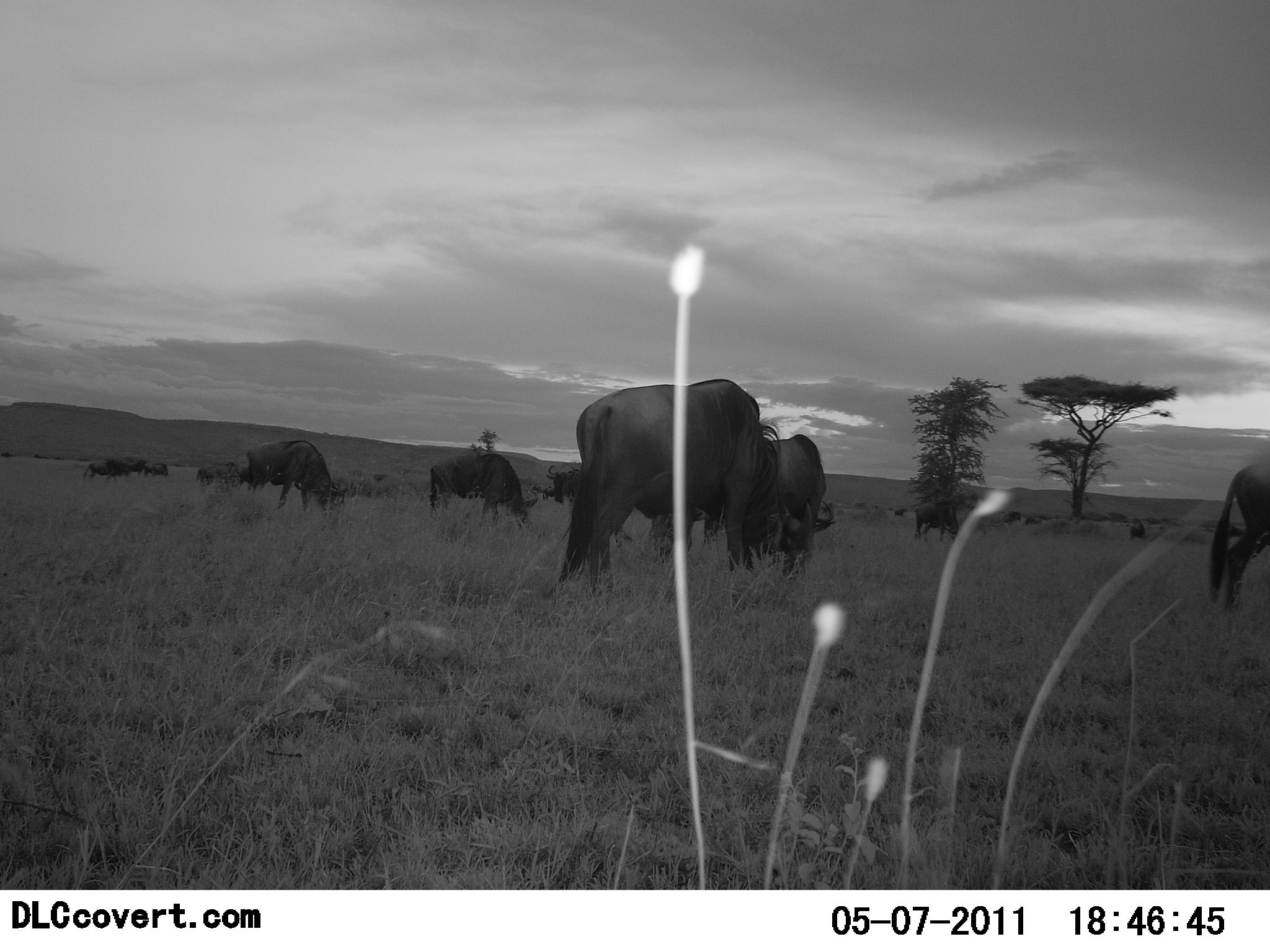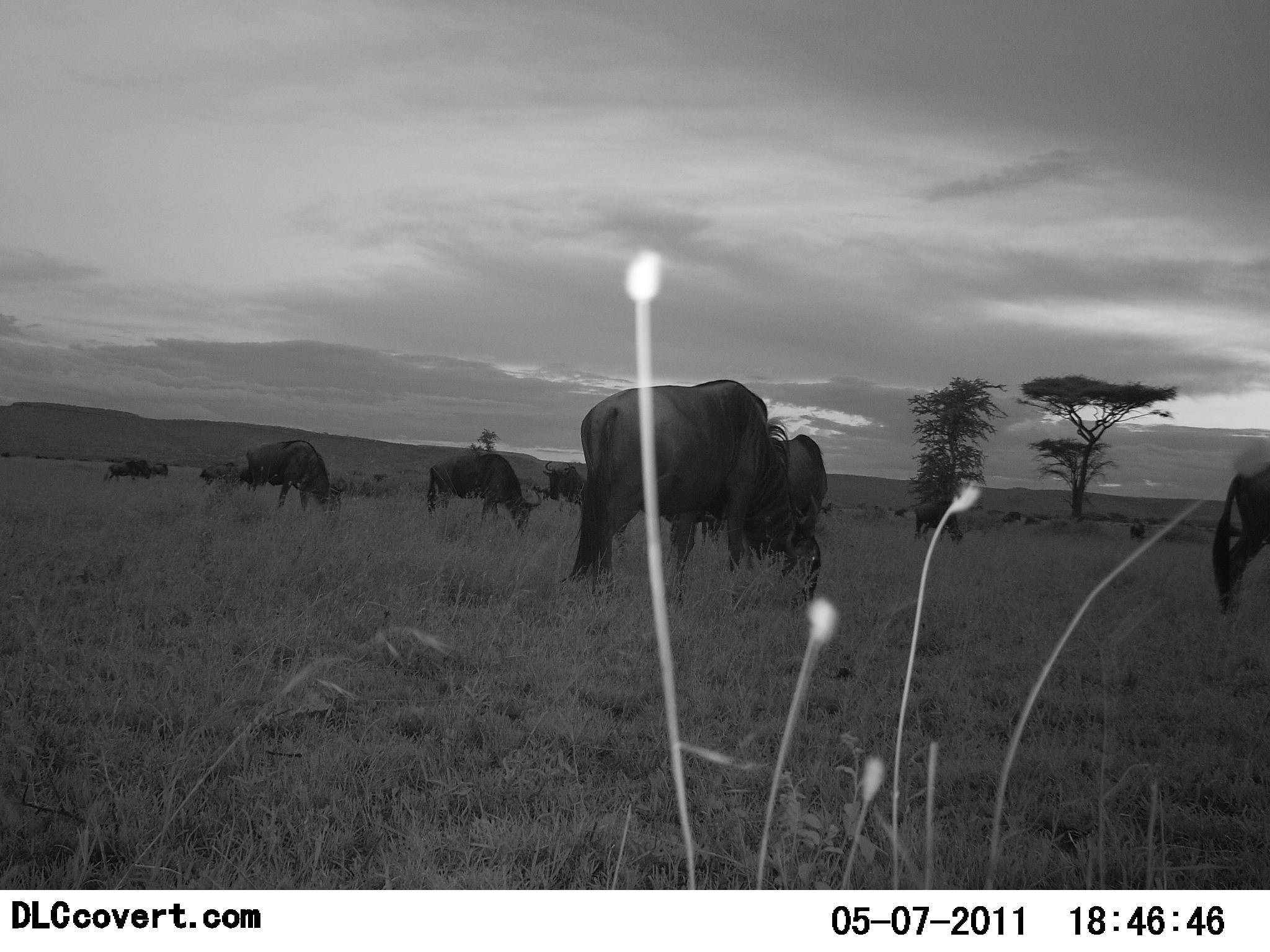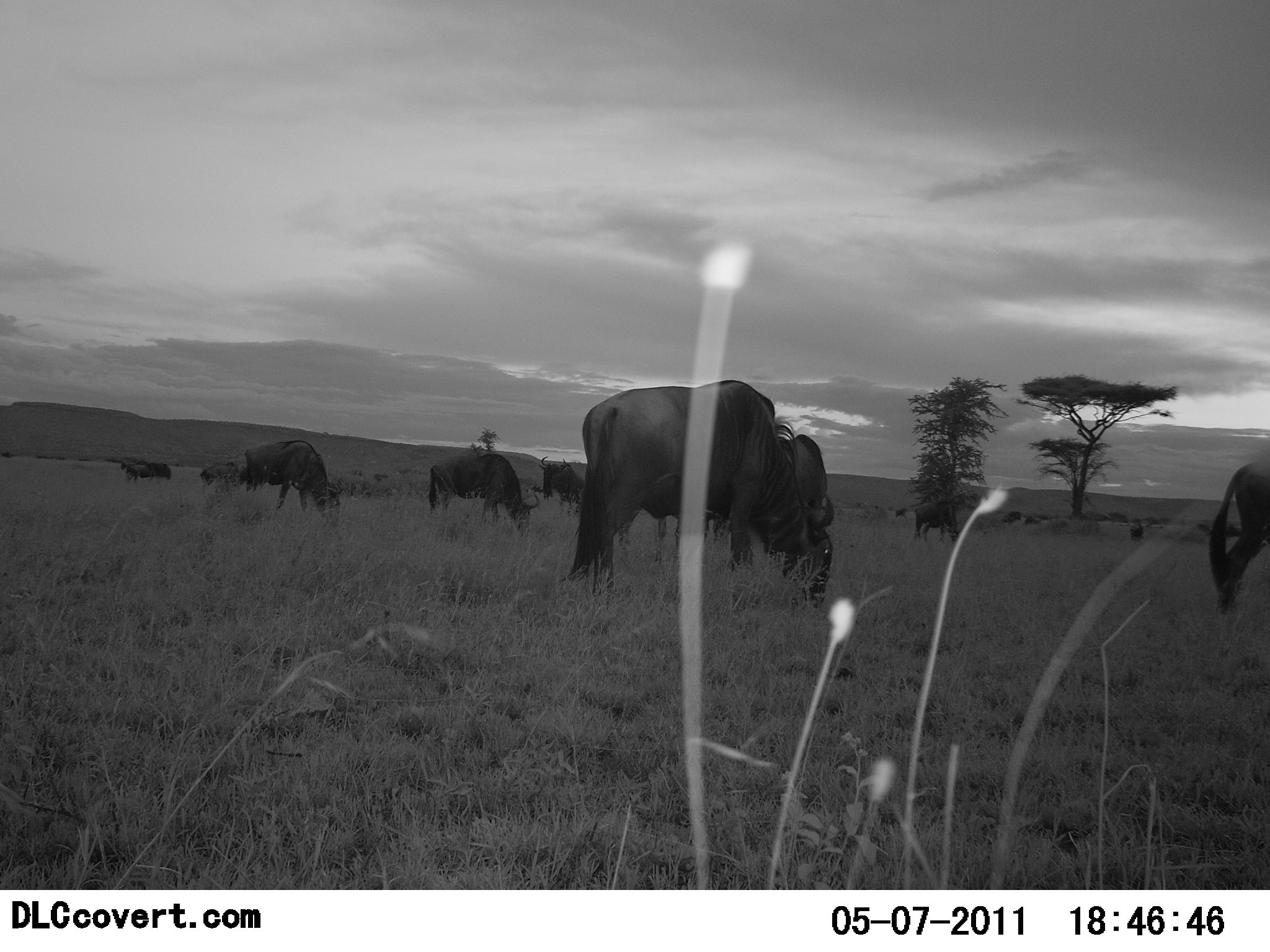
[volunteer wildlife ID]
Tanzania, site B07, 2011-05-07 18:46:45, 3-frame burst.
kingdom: Animalia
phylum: Chordata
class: Mammalia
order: Artiodactyla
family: Bovidae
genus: Connochaetes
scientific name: Connochaetes taurinus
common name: blue wildebeest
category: wildebeest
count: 11-50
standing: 42%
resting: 0%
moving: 17%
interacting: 0%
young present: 0%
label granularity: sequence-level